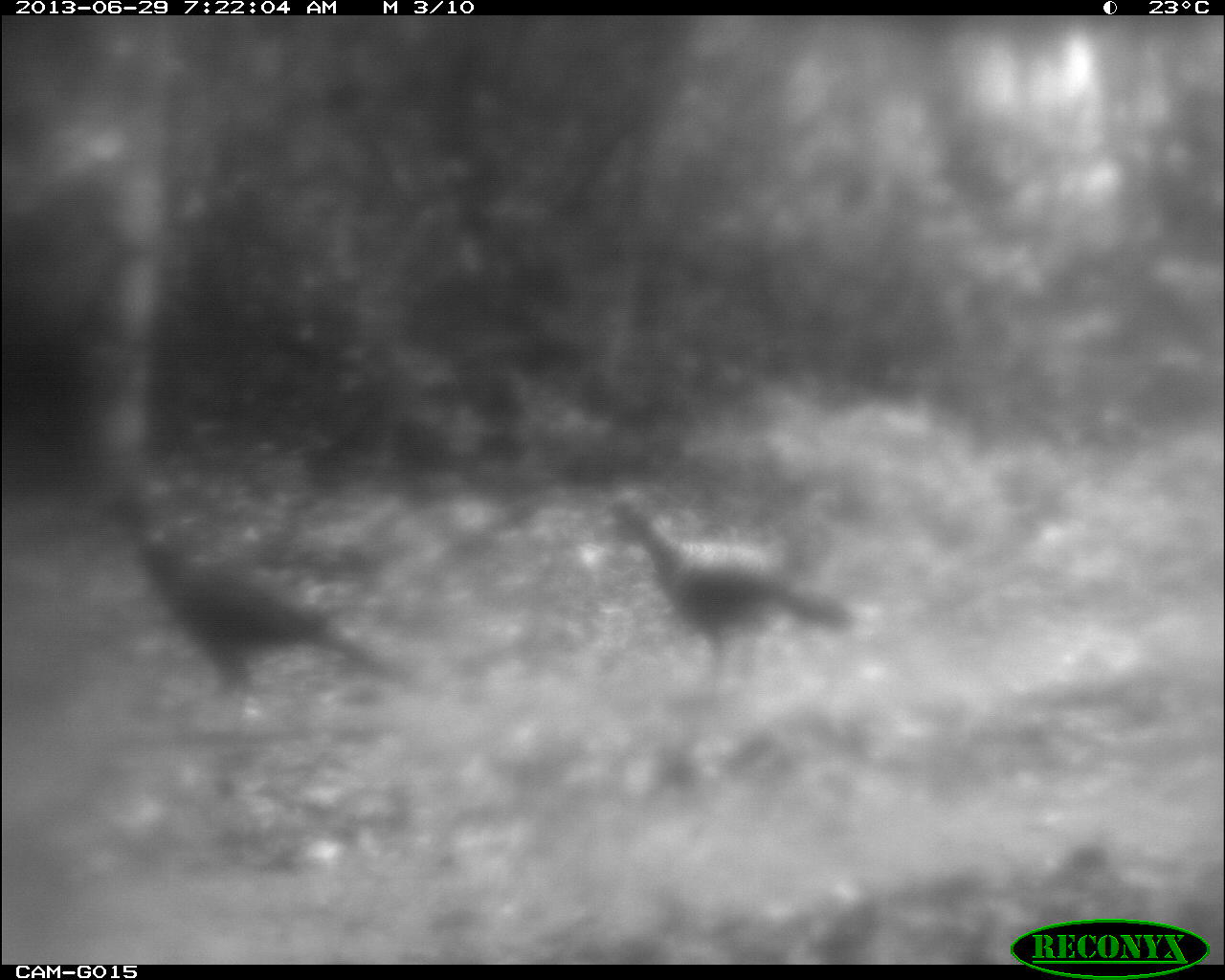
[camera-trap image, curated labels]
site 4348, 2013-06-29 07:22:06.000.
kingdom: Animalia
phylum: Chordata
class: Aves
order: Galliformes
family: Cracidae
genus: Crax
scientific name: Crax rubra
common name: great curassow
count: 3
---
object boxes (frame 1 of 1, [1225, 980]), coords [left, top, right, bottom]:
crax rubra: [93, 488, 407, 701]; [603, 489, 857, 680]